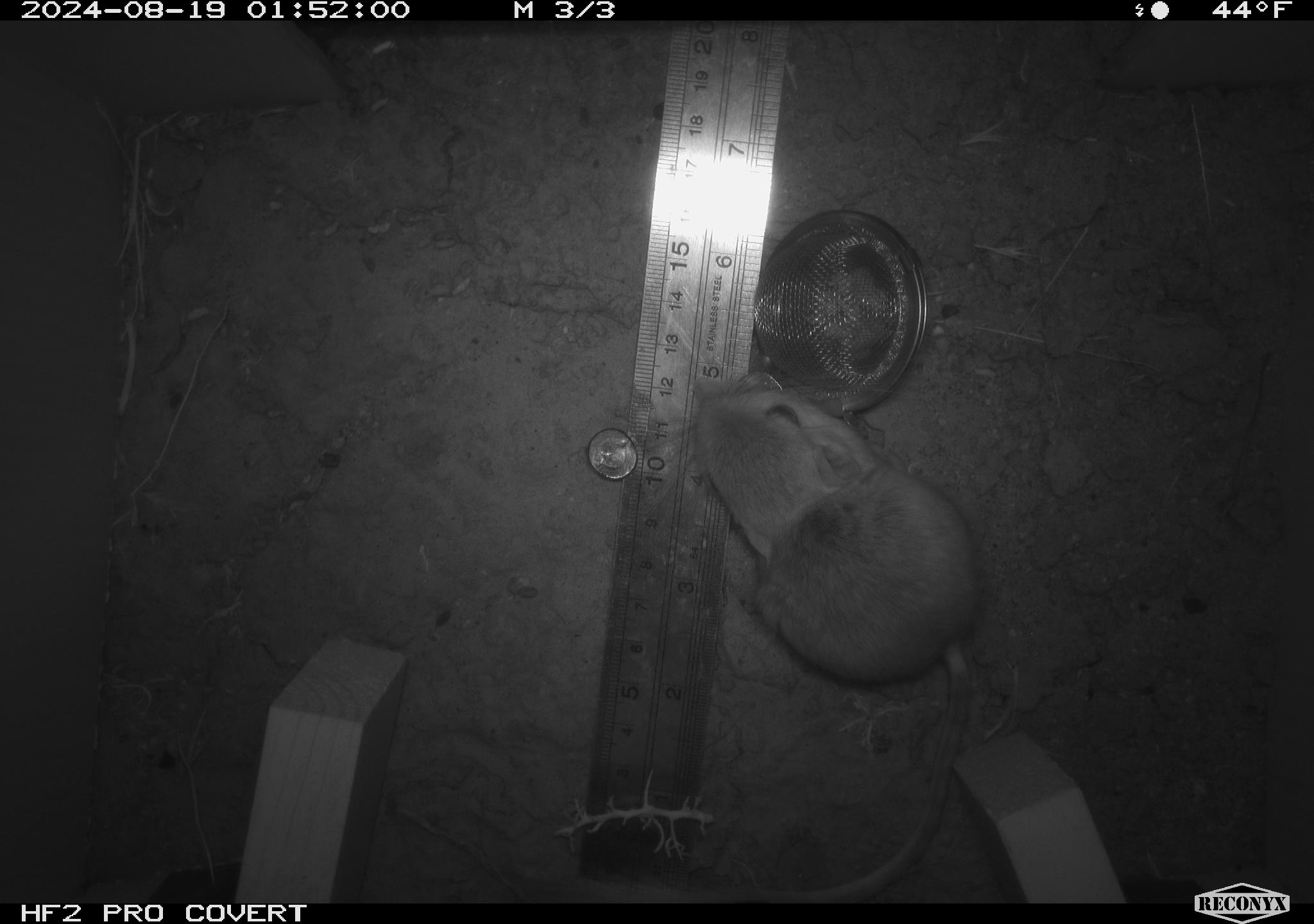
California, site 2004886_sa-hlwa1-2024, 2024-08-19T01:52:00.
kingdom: Animalia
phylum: Chordata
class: Mammalia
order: Rodentia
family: Heteromyidae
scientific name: Heteromyidae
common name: kangaroo rats and pocket mice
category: heteromyidae family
Heteromyidae family (kangaroo rats and pocket mice) (Heteromyidae).